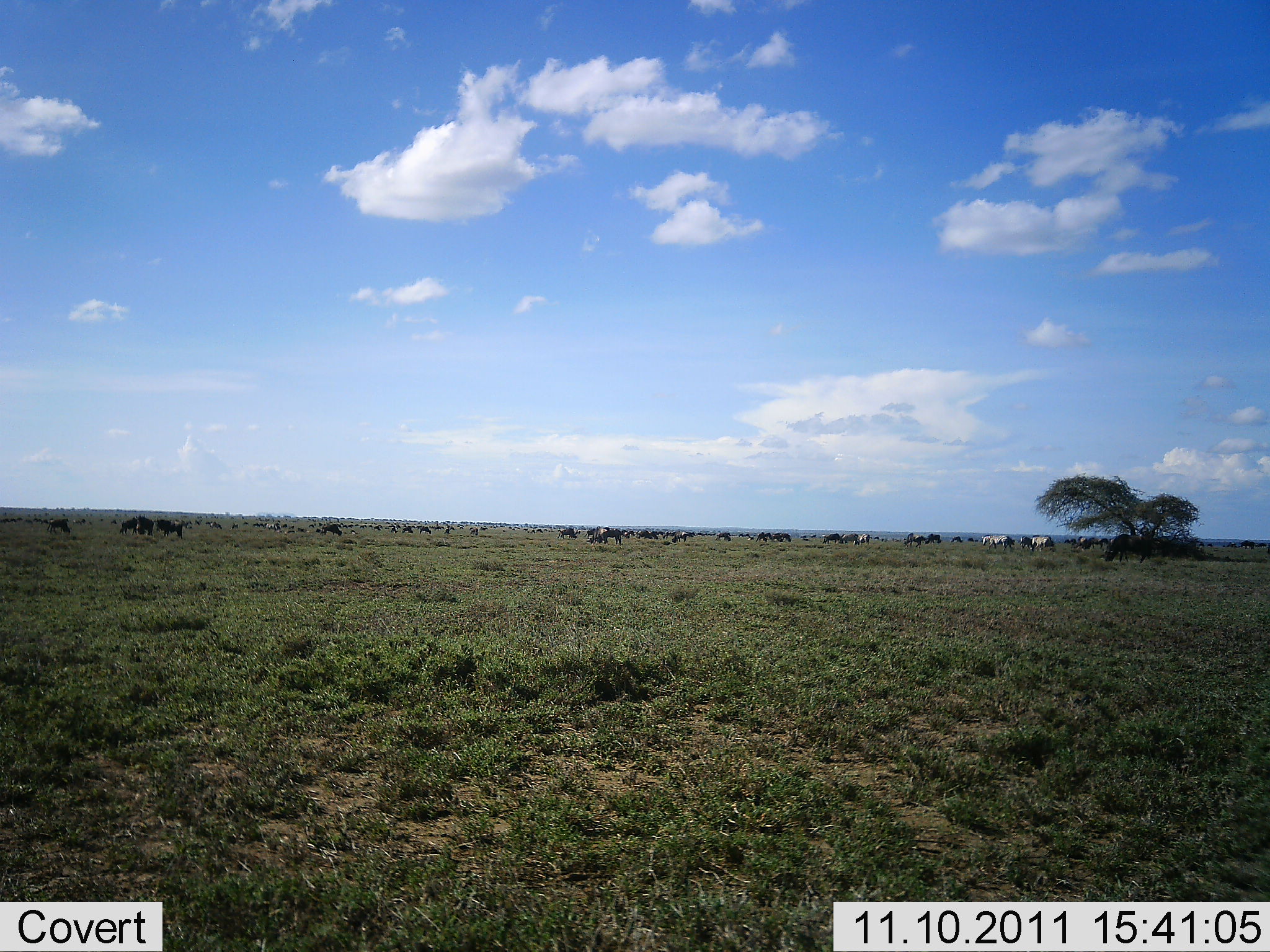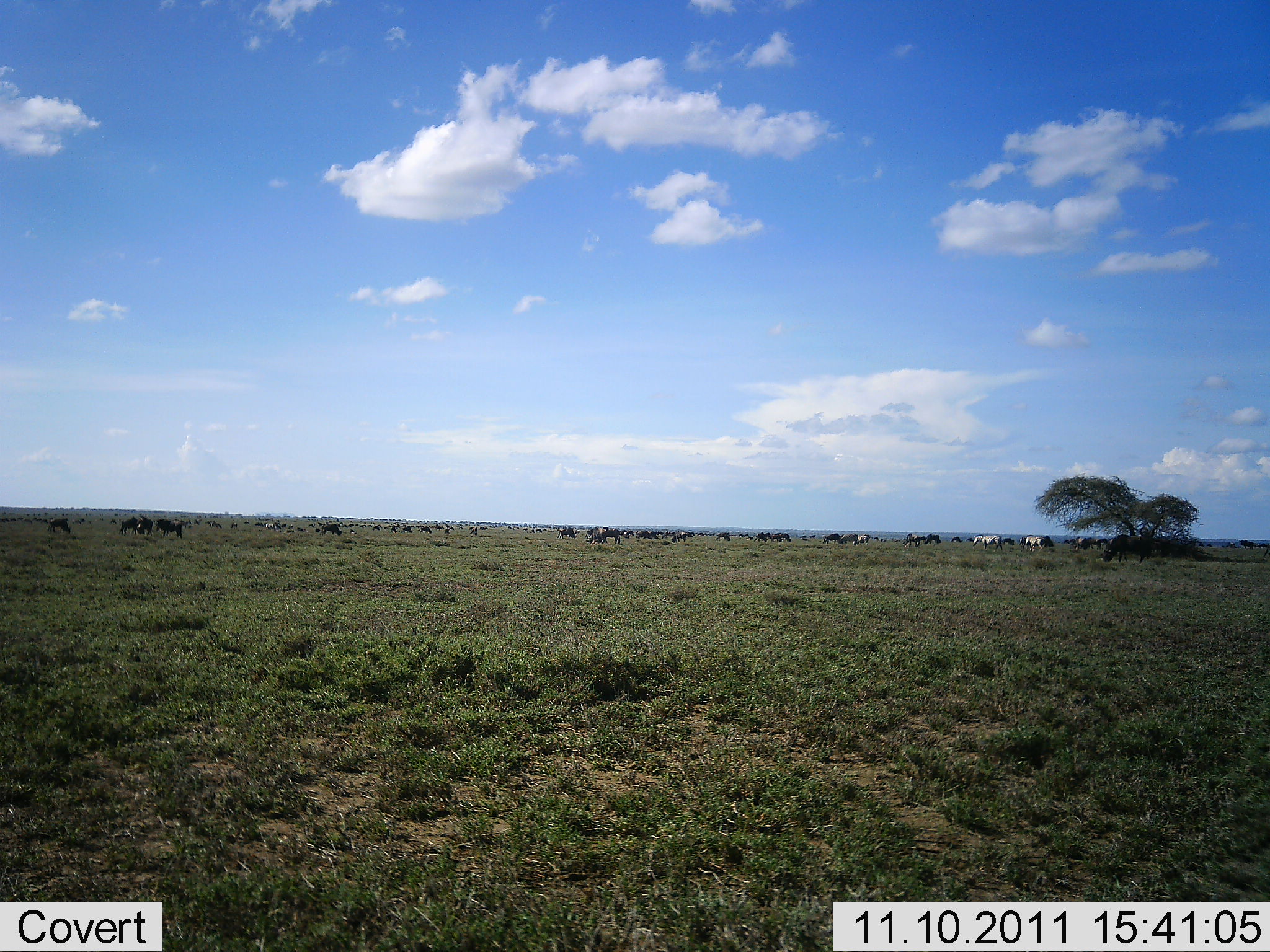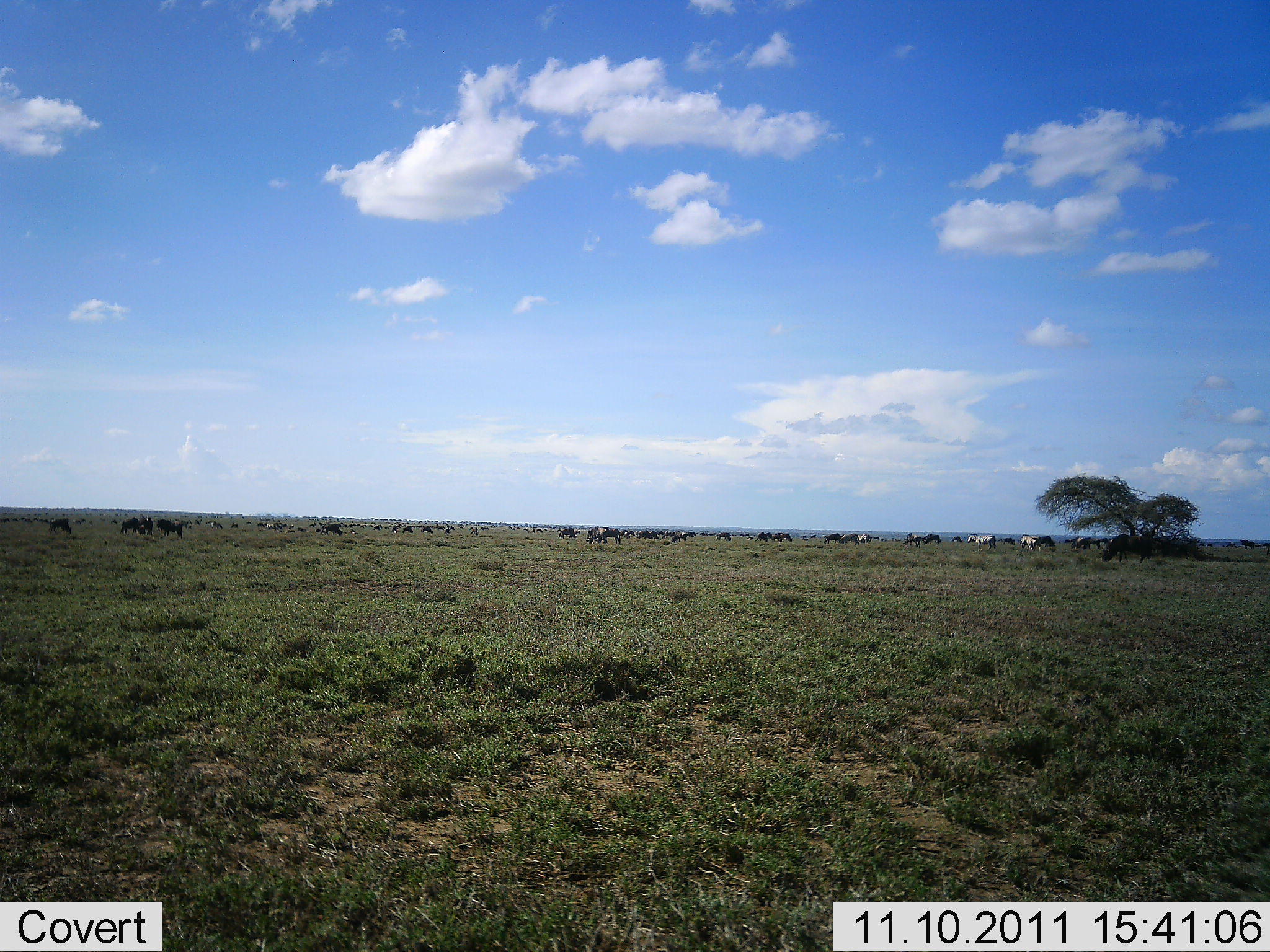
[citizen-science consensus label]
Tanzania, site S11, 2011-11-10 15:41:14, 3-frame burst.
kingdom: Animalia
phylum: Chordata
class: Mammalia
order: Artiodactyla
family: Bovidae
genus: Connochaetes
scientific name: Connochaetes taurinus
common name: blue wildebeest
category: wildebeest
Wildebeest (blue wildebeest) (Connochaetes taurinus), count 11-50. Behavior (volunteer vote fractions): standing 50%, resting 0%, moving 38%, interacting 6%. Young present (vote fraction): 0%. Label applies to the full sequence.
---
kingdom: Animalia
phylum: Chordata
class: Mammalia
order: Perissodactyla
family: Equidae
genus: Equus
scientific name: Equus quagga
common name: plains zebra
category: zebra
Zebra (plains zebra) (Equus quagga), count 4. Behavior (volunteer vote fractions): standing 33%, resting 0%, moving 67%, interacting 8%. Young present (vote fraction): 0%. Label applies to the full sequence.